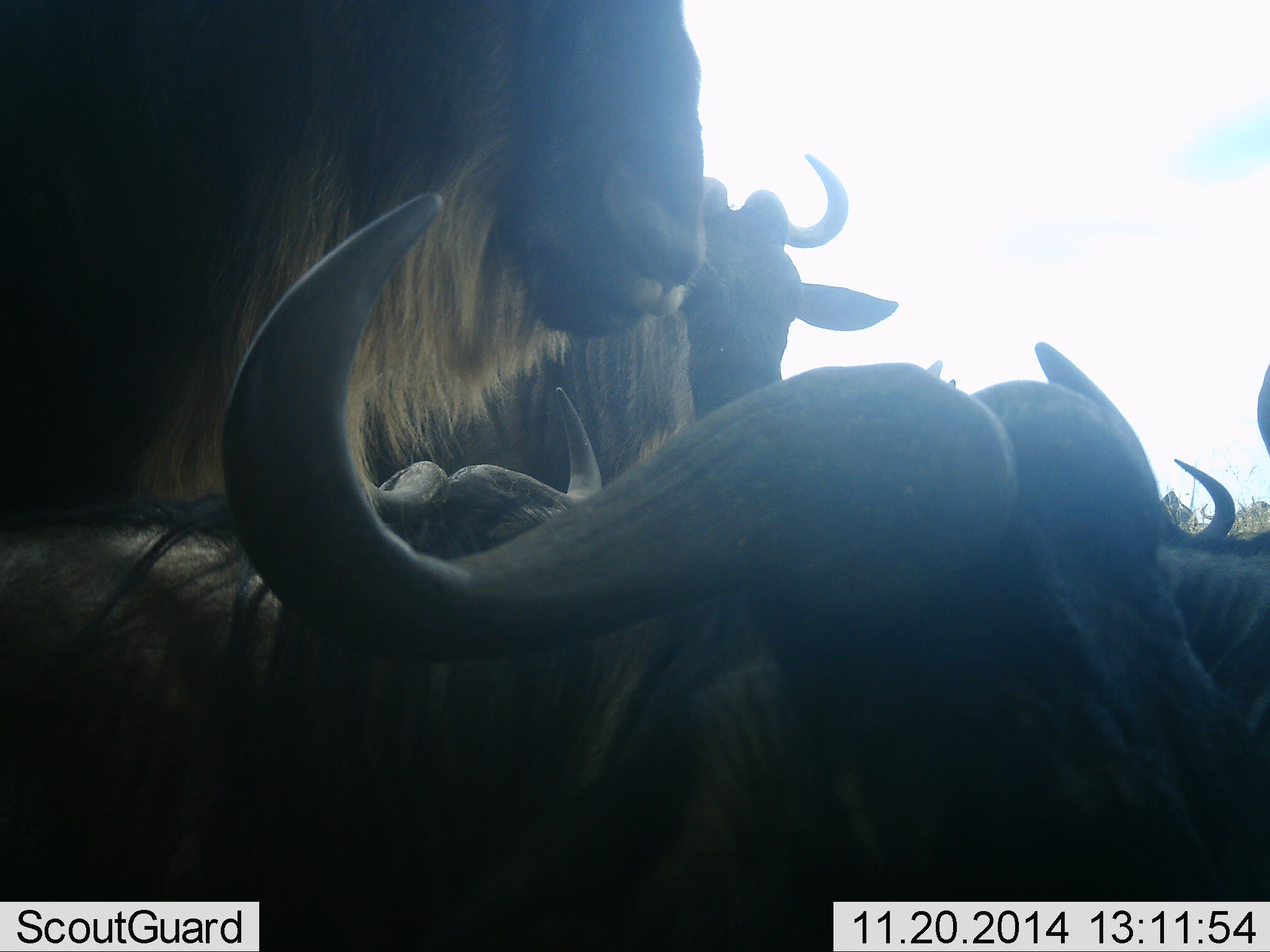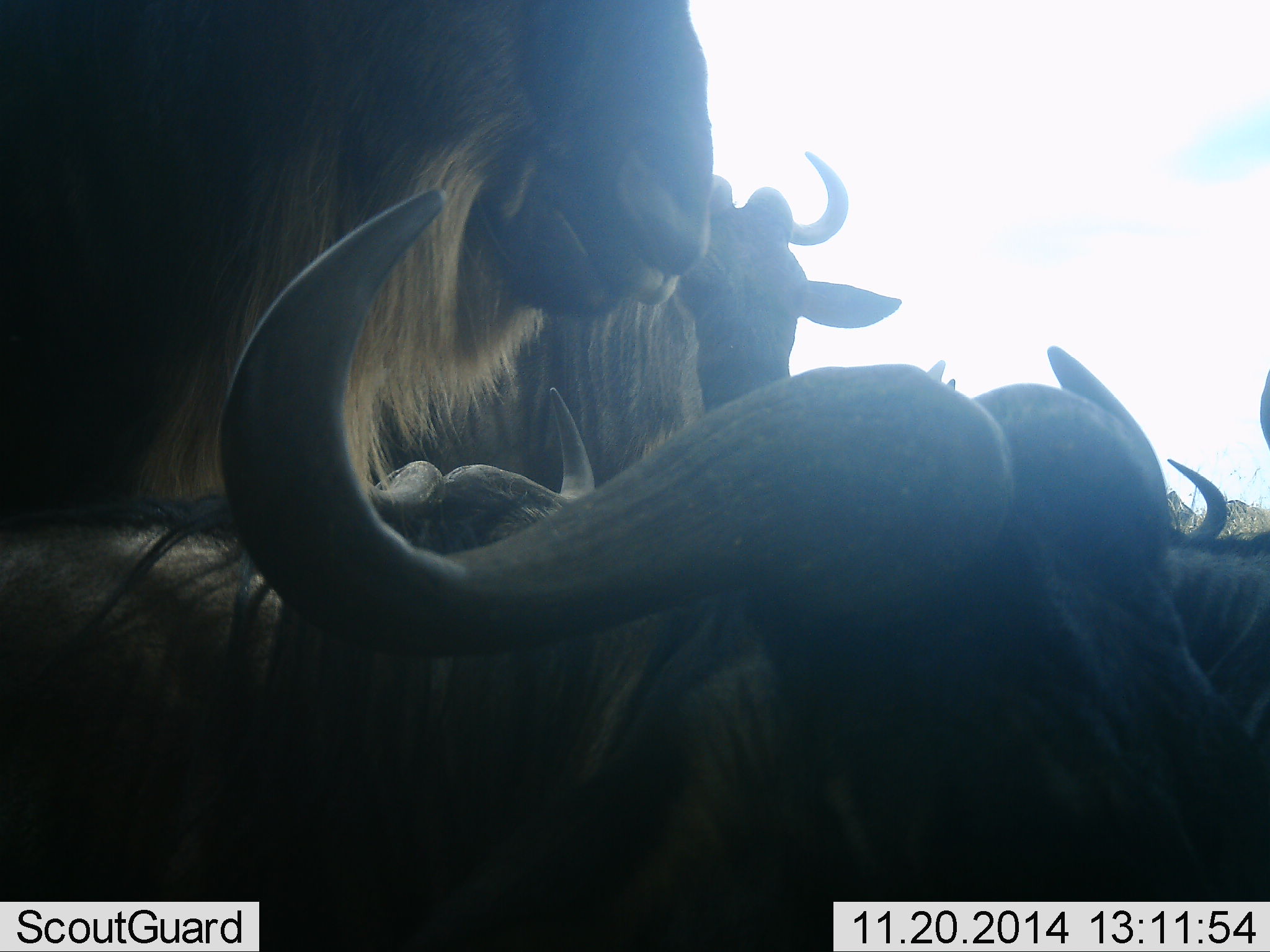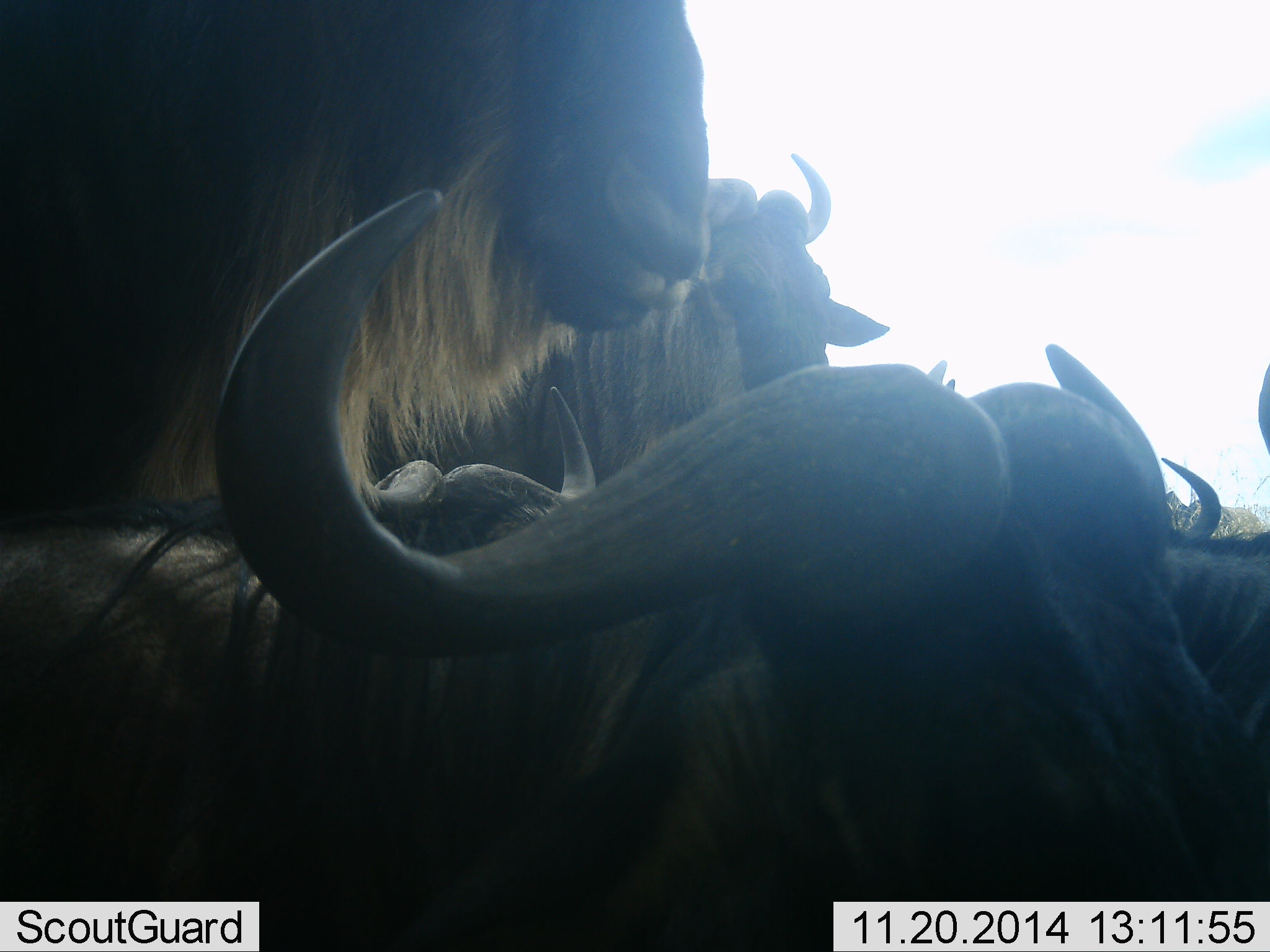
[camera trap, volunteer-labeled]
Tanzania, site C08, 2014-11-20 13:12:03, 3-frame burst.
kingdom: Animalia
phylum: Chordata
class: Mammalia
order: Artiodactyla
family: Bovidae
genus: Connochaetes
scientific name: Connochaetes taurinus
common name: blue wildebeest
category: wildebeest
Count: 6.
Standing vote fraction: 70%.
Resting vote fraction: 90%.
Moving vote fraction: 0%.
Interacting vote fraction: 10%.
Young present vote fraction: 0%.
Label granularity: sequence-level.